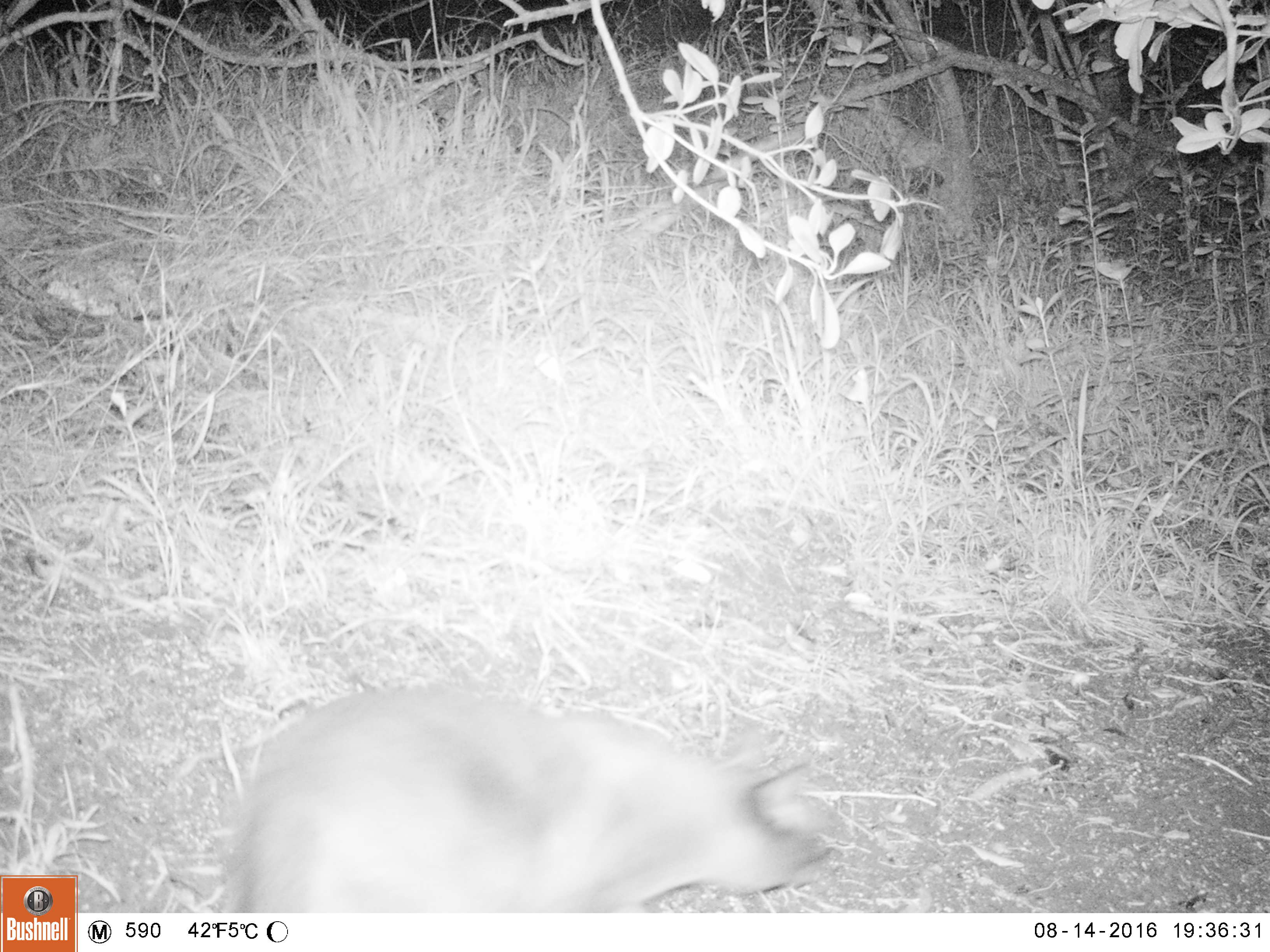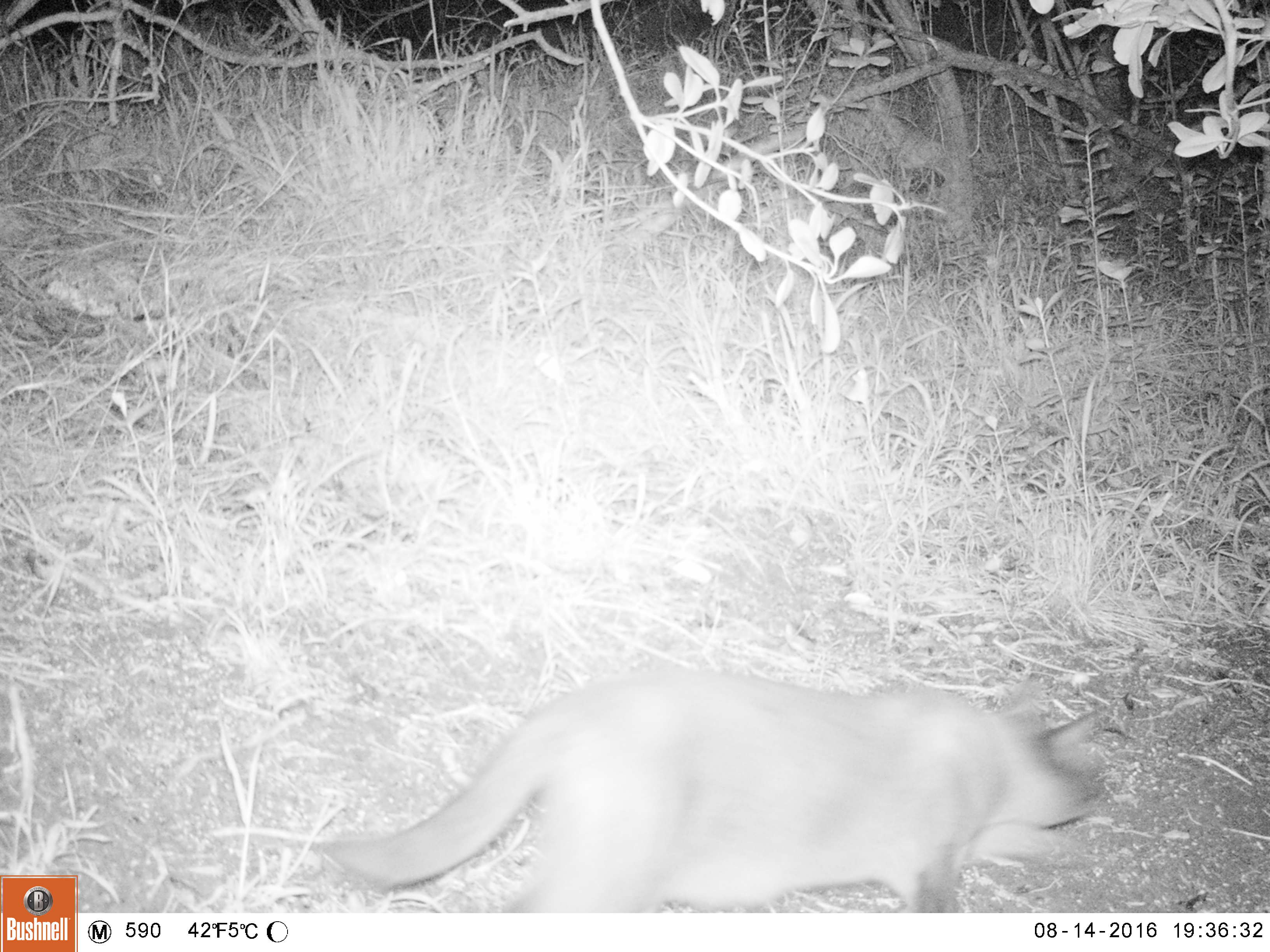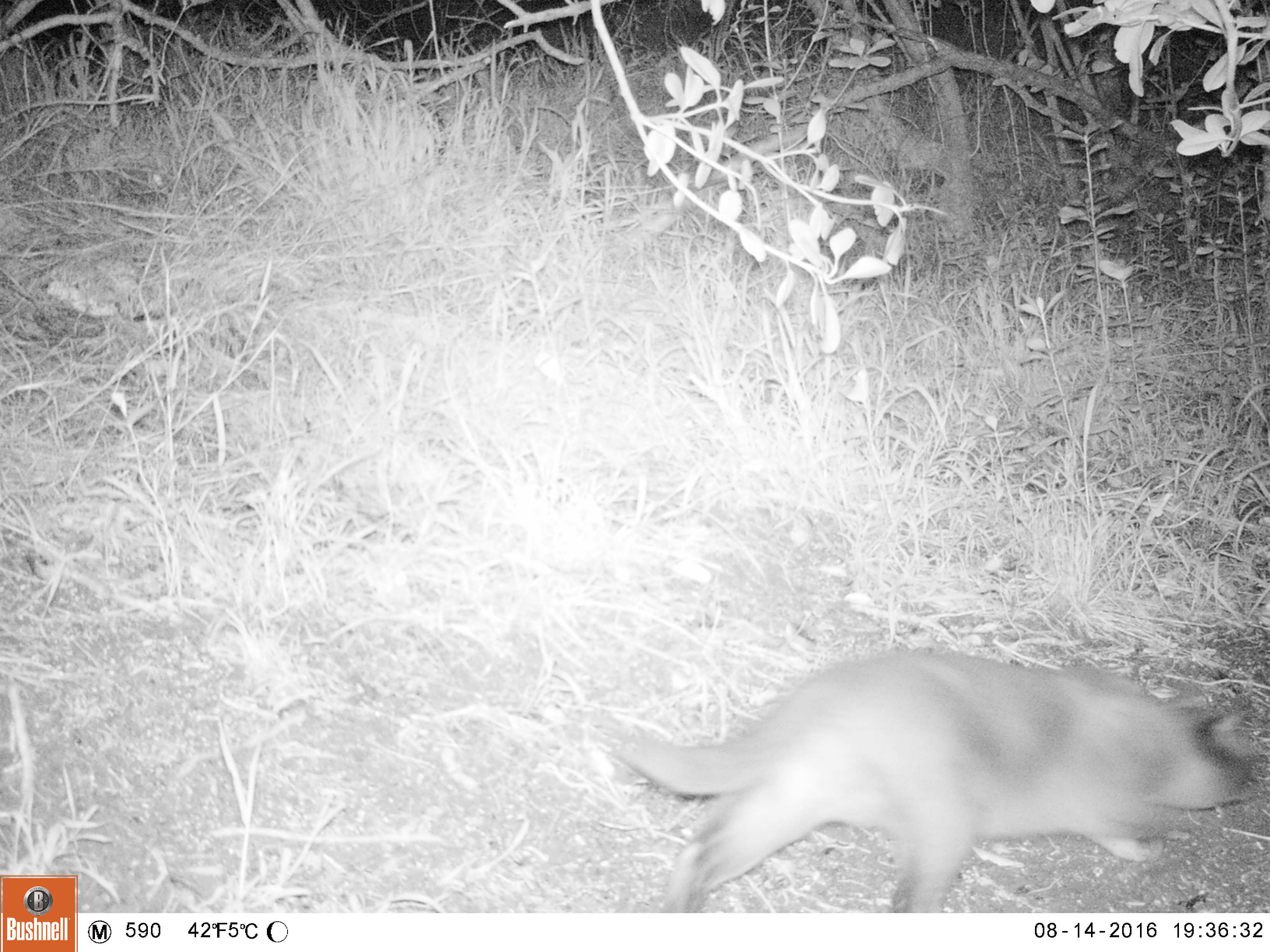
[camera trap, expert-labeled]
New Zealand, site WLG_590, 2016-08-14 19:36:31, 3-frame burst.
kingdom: Animalia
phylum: Chordata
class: Mammalia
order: Carnivora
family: Felidae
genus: Felis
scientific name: Felis catus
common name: domestic cat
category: cat